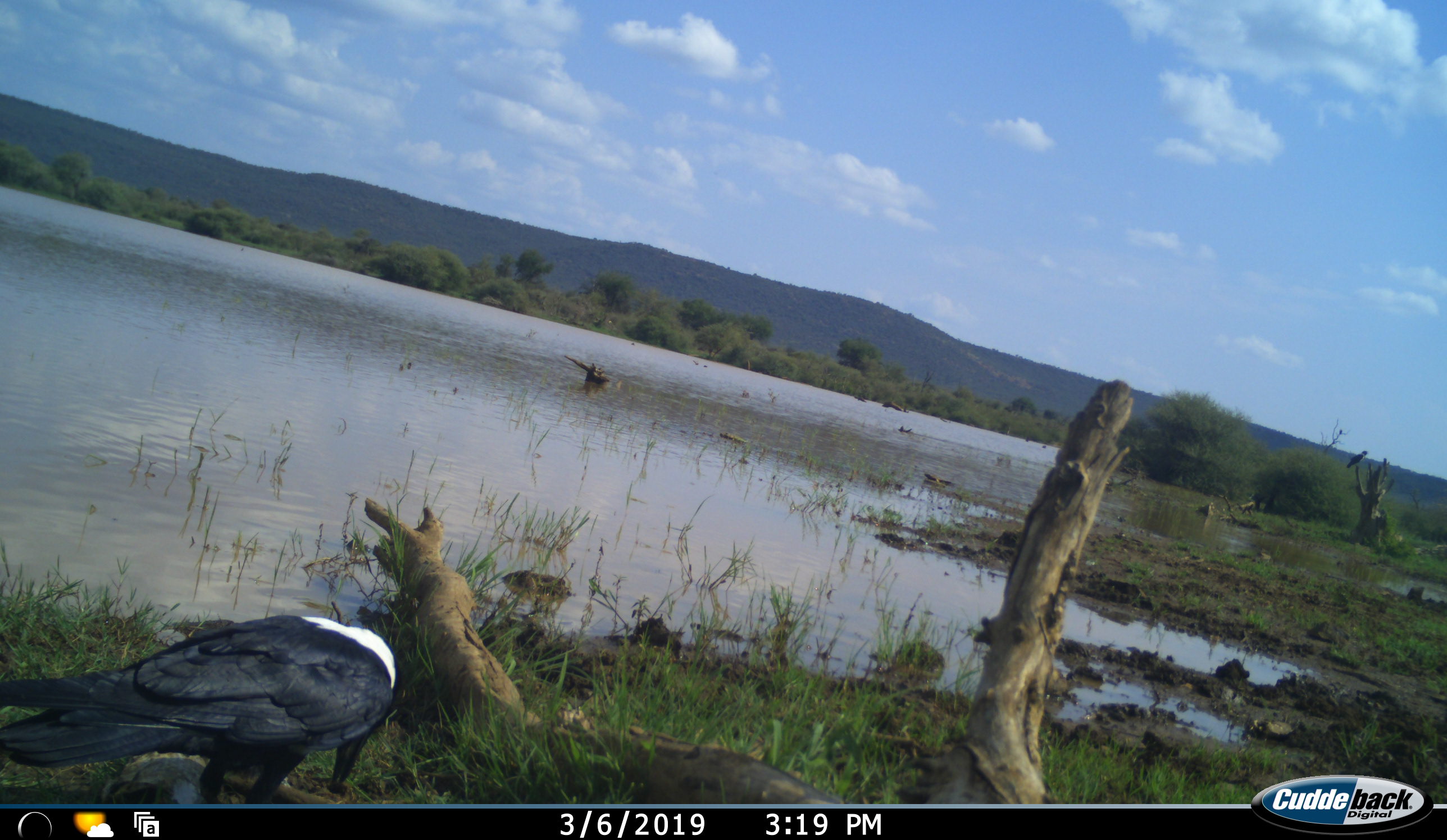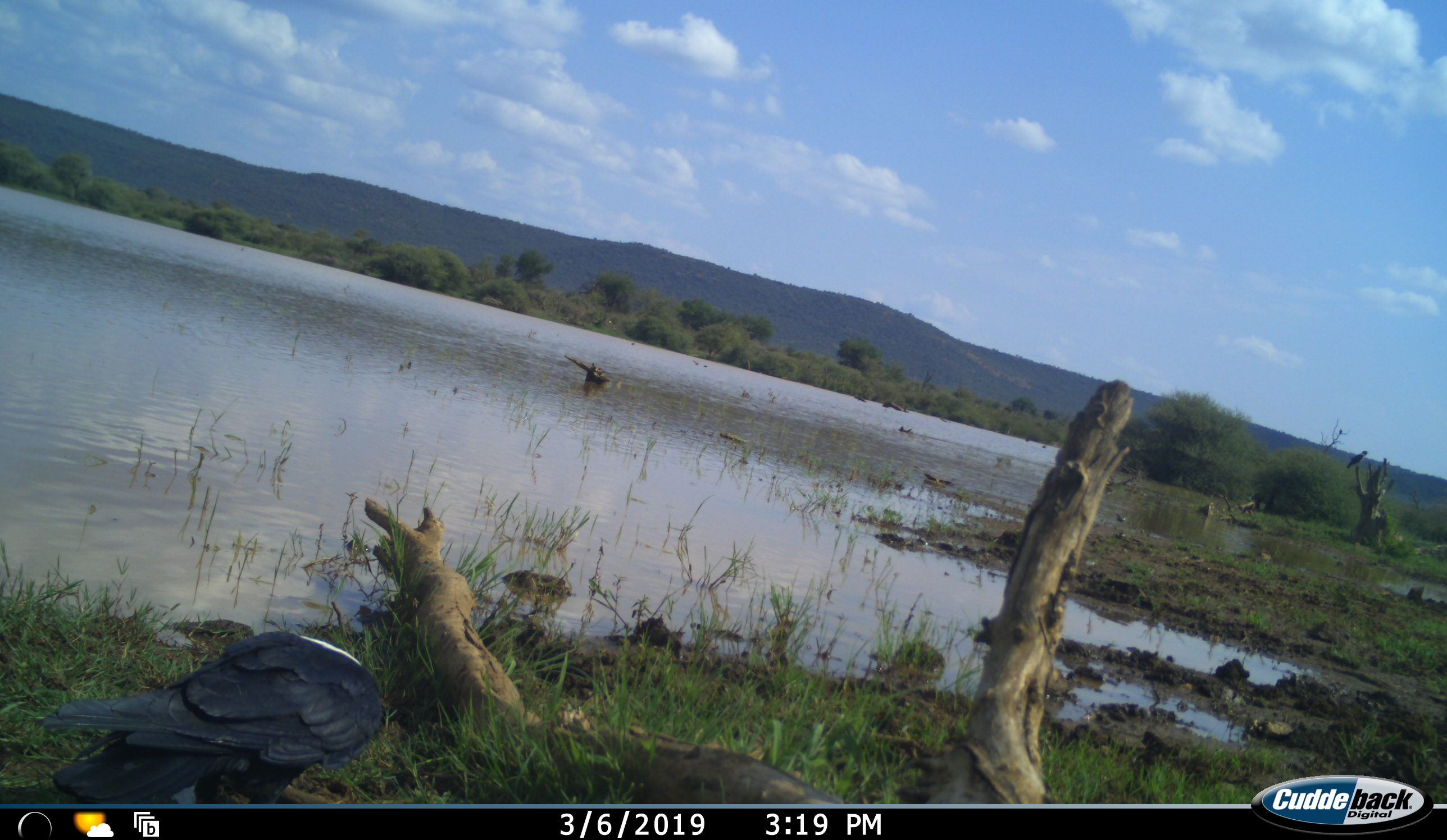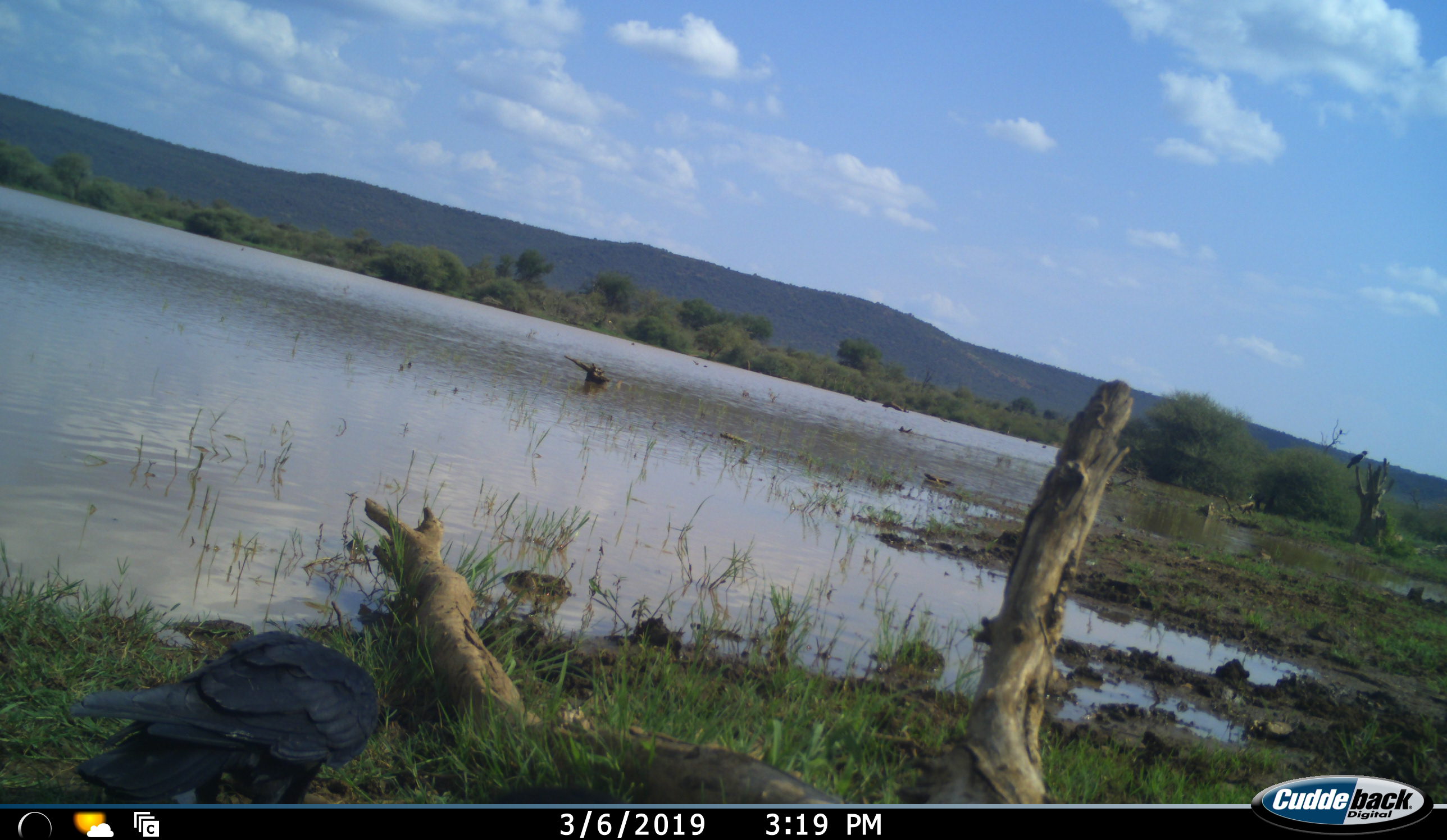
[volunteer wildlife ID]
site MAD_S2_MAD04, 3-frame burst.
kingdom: Animalia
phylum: Chordata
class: Aves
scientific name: Aves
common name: bird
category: birdother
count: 1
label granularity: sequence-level